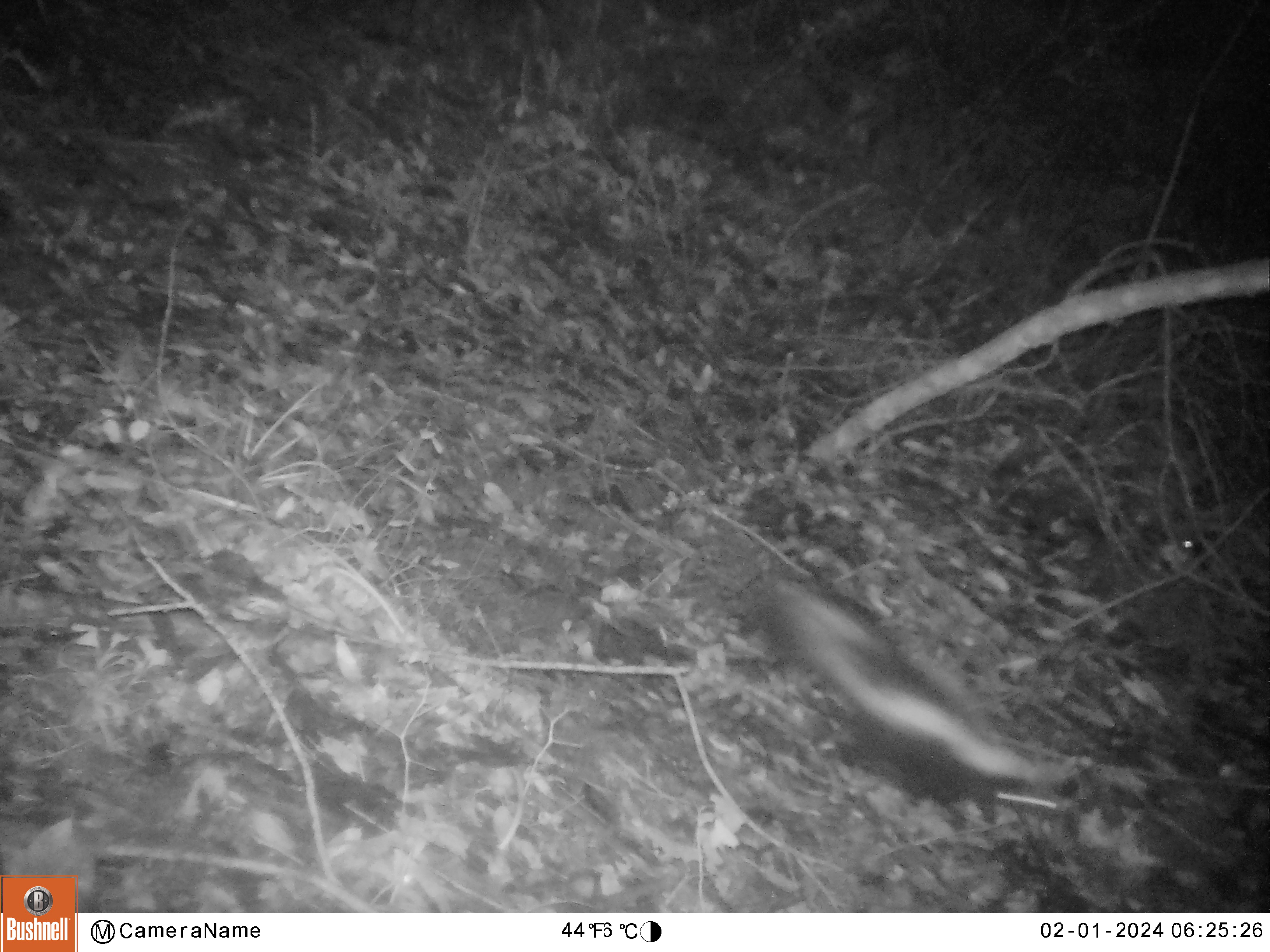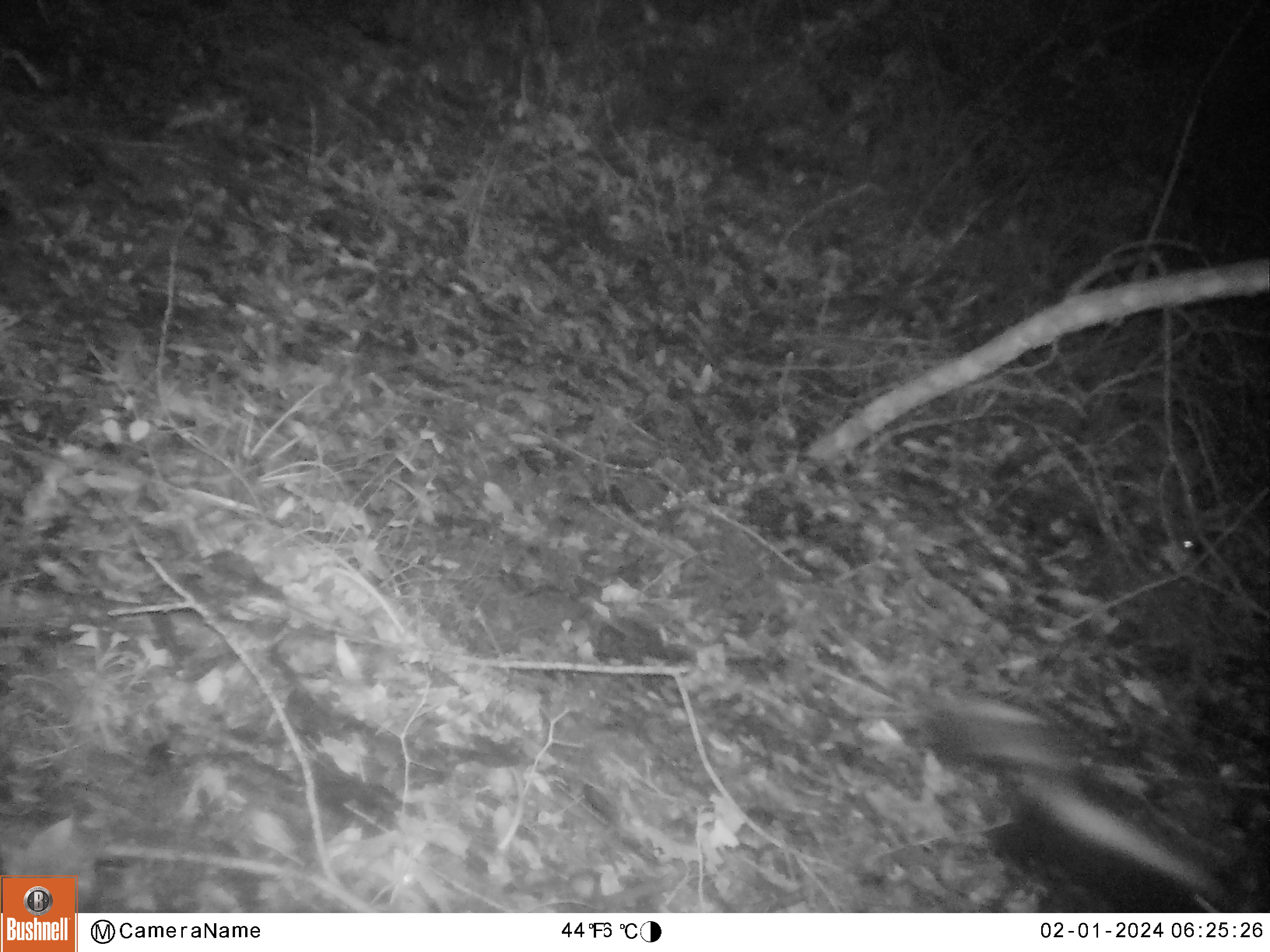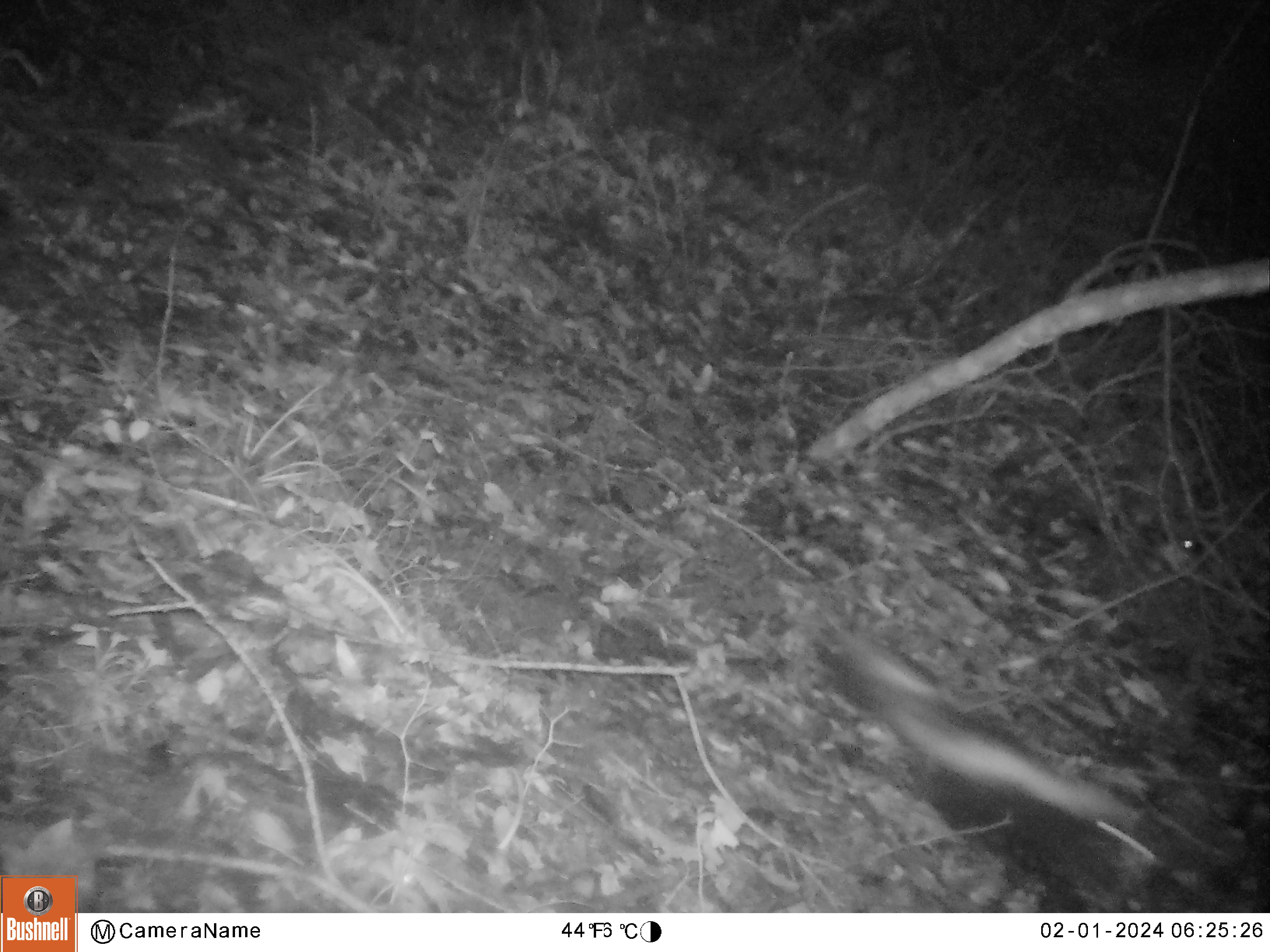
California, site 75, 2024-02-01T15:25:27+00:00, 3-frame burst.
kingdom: Animalia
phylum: Chordata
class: Mammalia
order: Carnivora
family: Mephitidae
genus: Mephitis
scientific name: Mephitis mephitis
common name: striped skunk